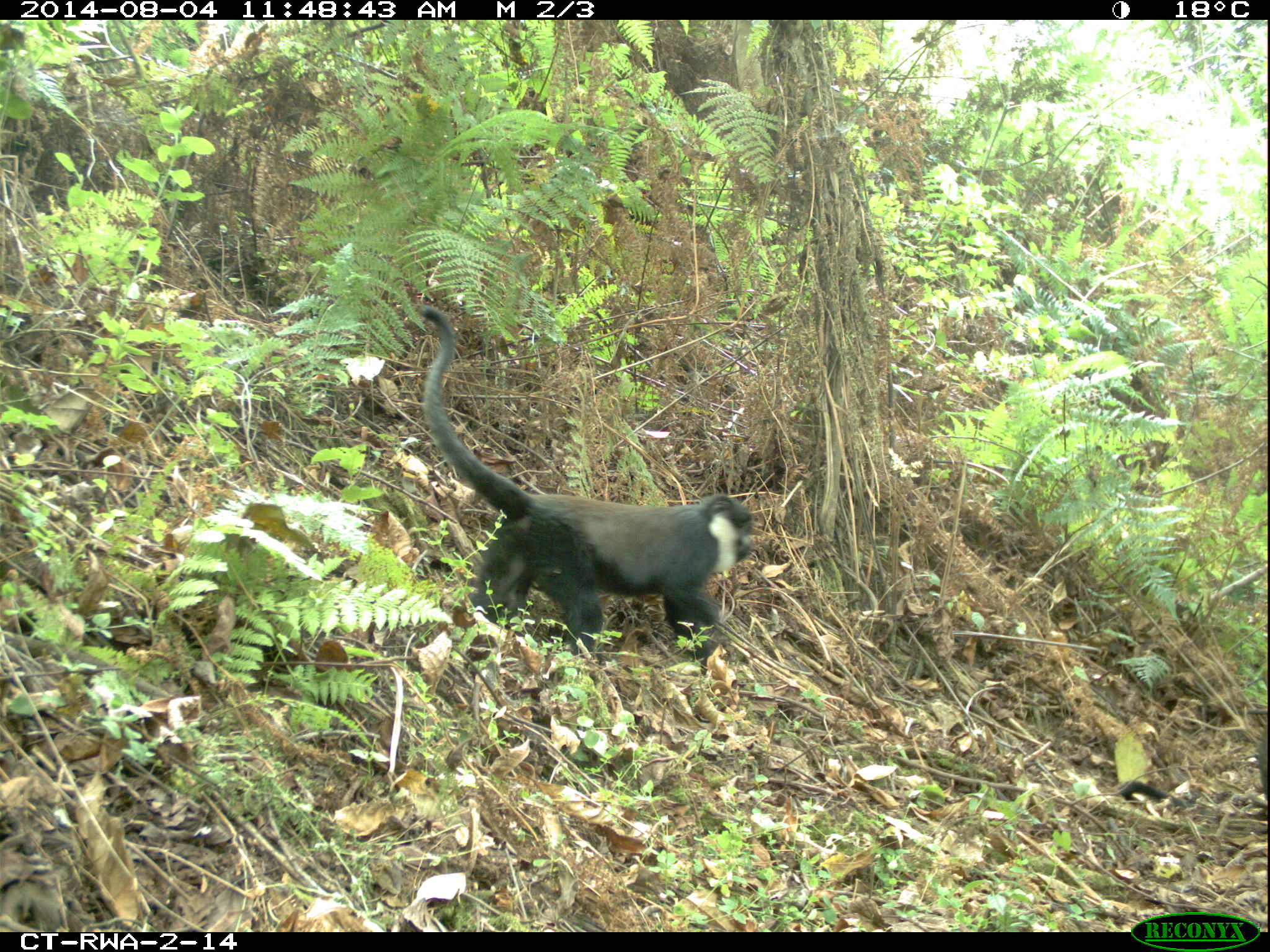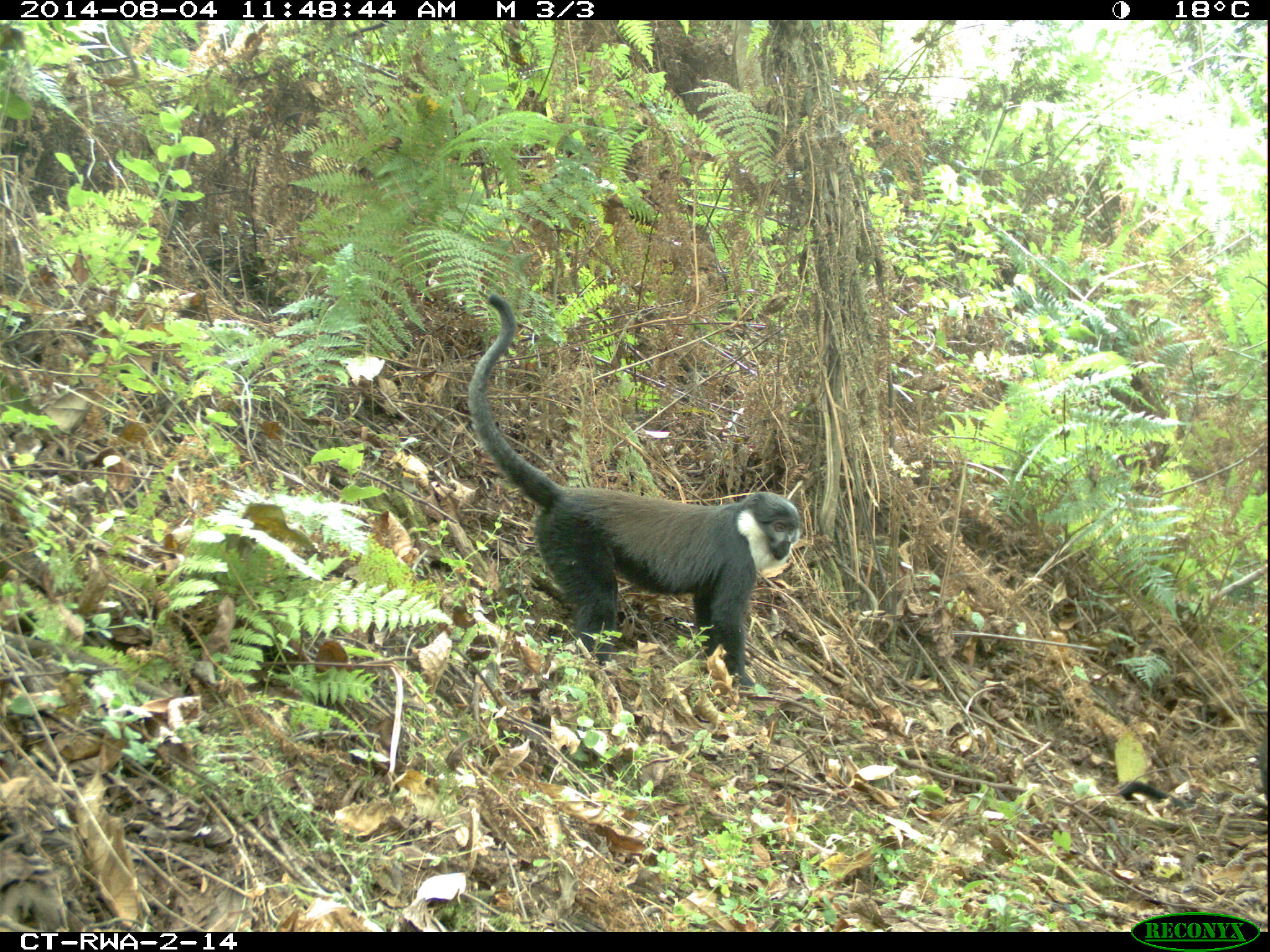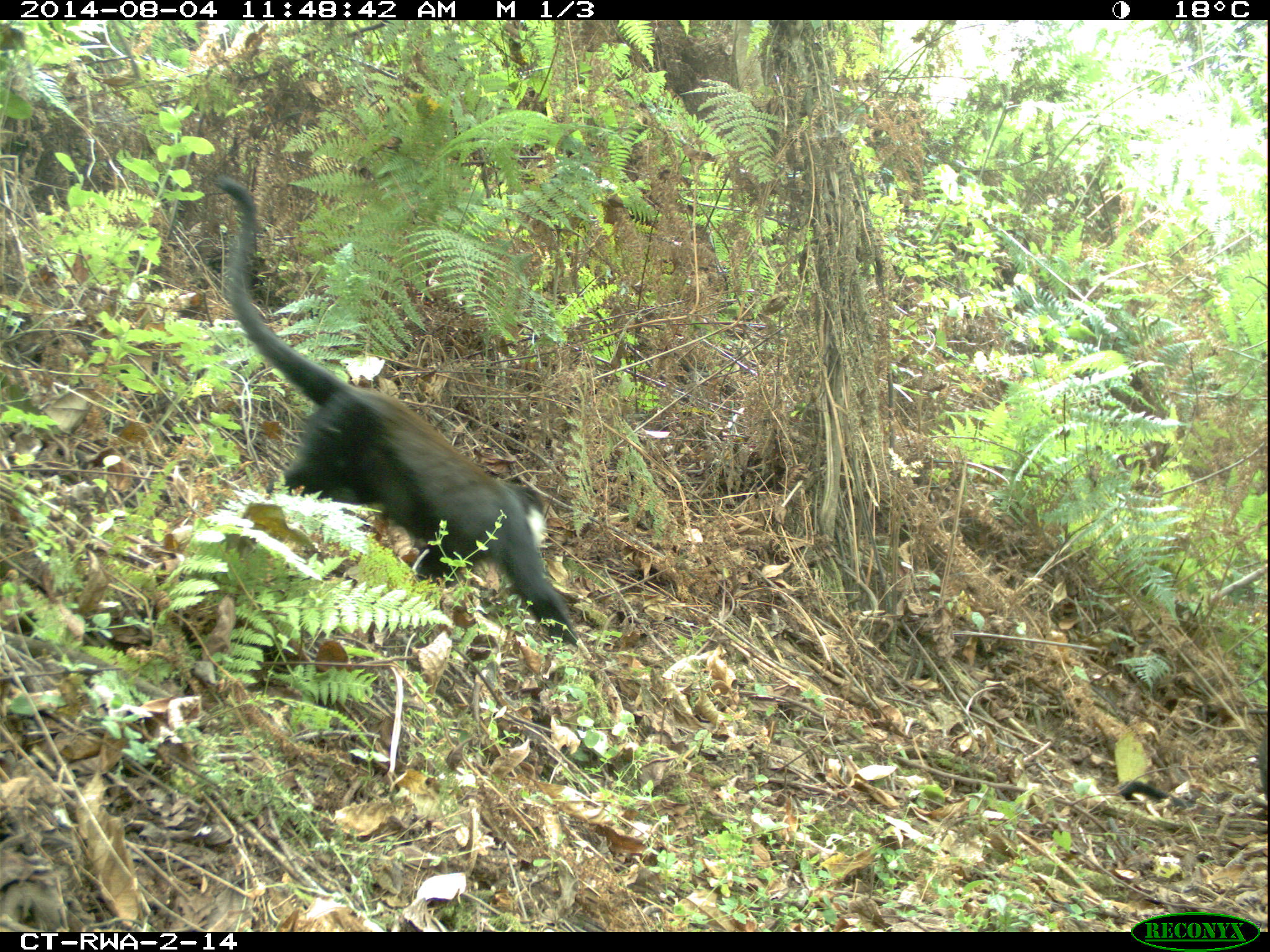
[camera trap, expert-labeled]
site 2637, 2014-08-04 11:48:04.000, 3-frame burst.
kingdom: Animalia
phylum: Chordata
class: Mammalia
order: Primates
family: Cercopithecidae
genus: Allochrocebus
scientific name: Allochrocebus lhoesti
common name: l'hoest's monkey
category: cercopithecus lhoesti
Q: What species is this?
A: Cercopithecus lhoesti (l'hoest's monkey) (Allochrocebus lhoesti).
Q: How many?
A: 2.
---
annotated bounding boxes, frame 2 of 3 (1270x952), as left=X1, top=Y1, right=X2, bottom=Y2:
cercopithecus lhoesti: left=465, top=290, right=802, bottom=697